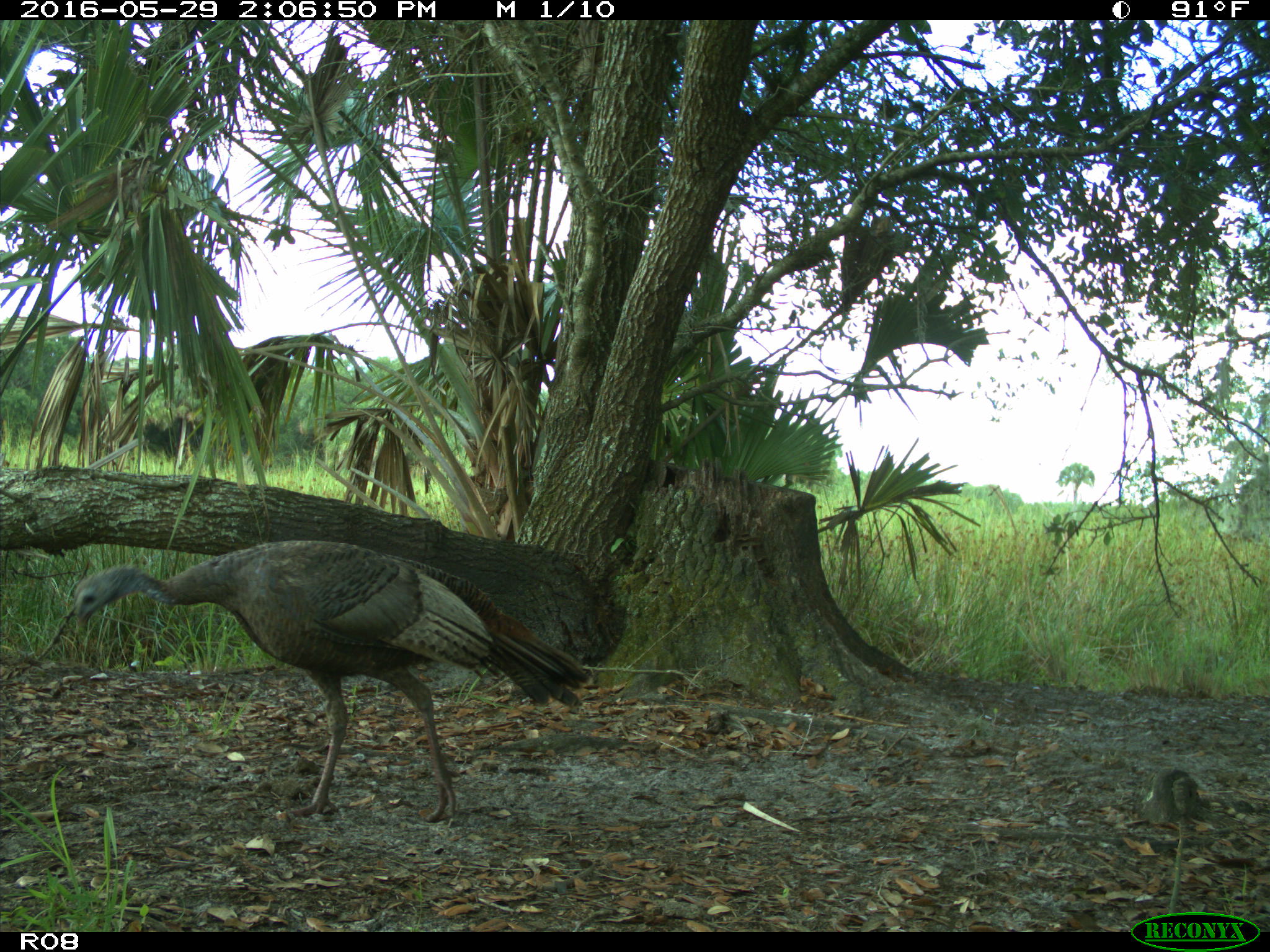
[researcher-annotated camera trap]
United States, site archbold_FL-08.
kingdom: Animalia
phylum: Chordata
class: Aves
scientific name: Aves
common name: birds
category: unidentified bird